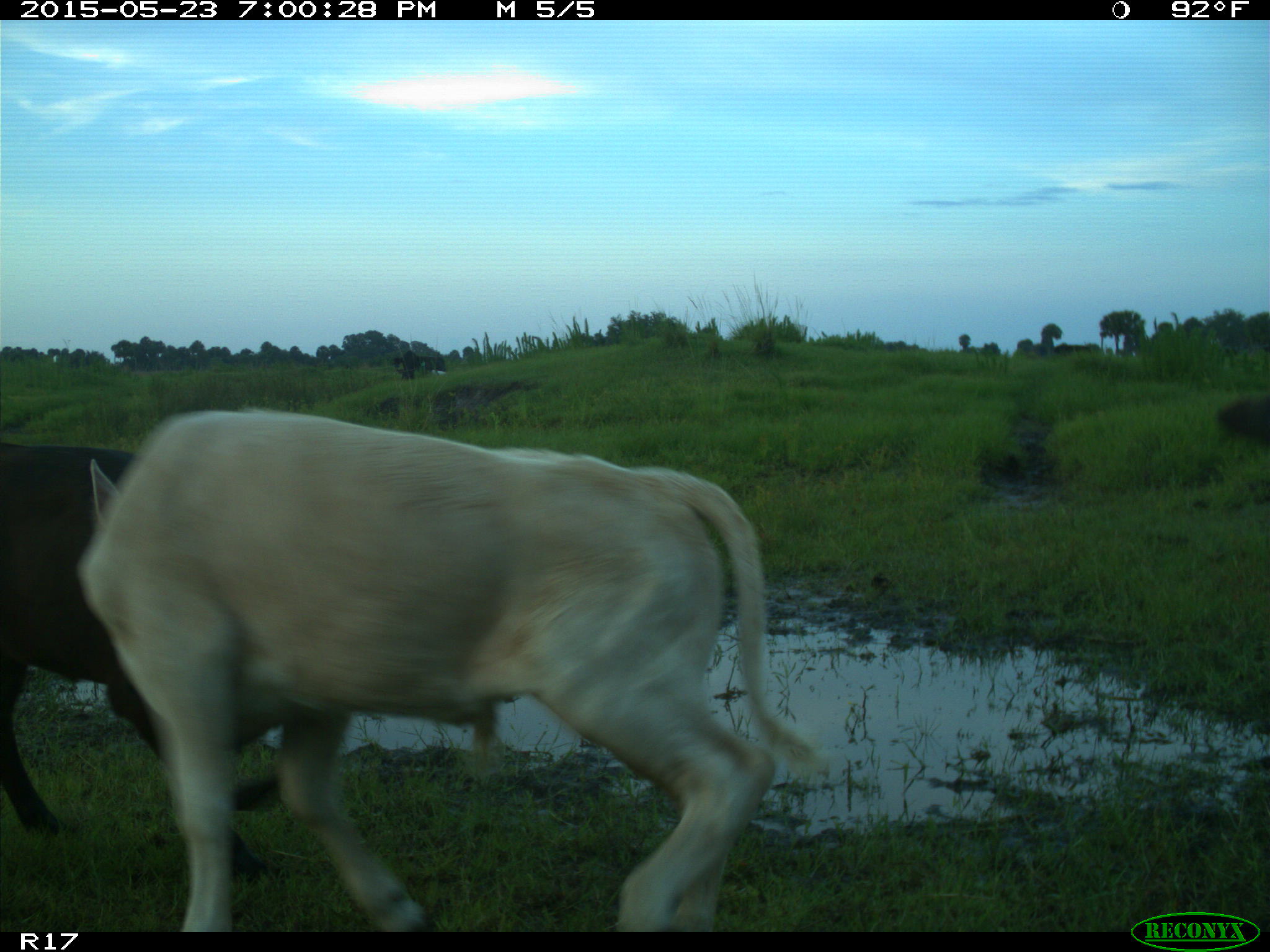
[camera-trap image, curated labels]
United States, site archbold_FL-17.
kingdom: Animalia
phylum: Chordata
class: Mammalia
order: Artiodactyla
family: Bovidae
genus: Bos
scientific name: Bos taurus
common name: domestic cow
Bos taurus (domestic cow).